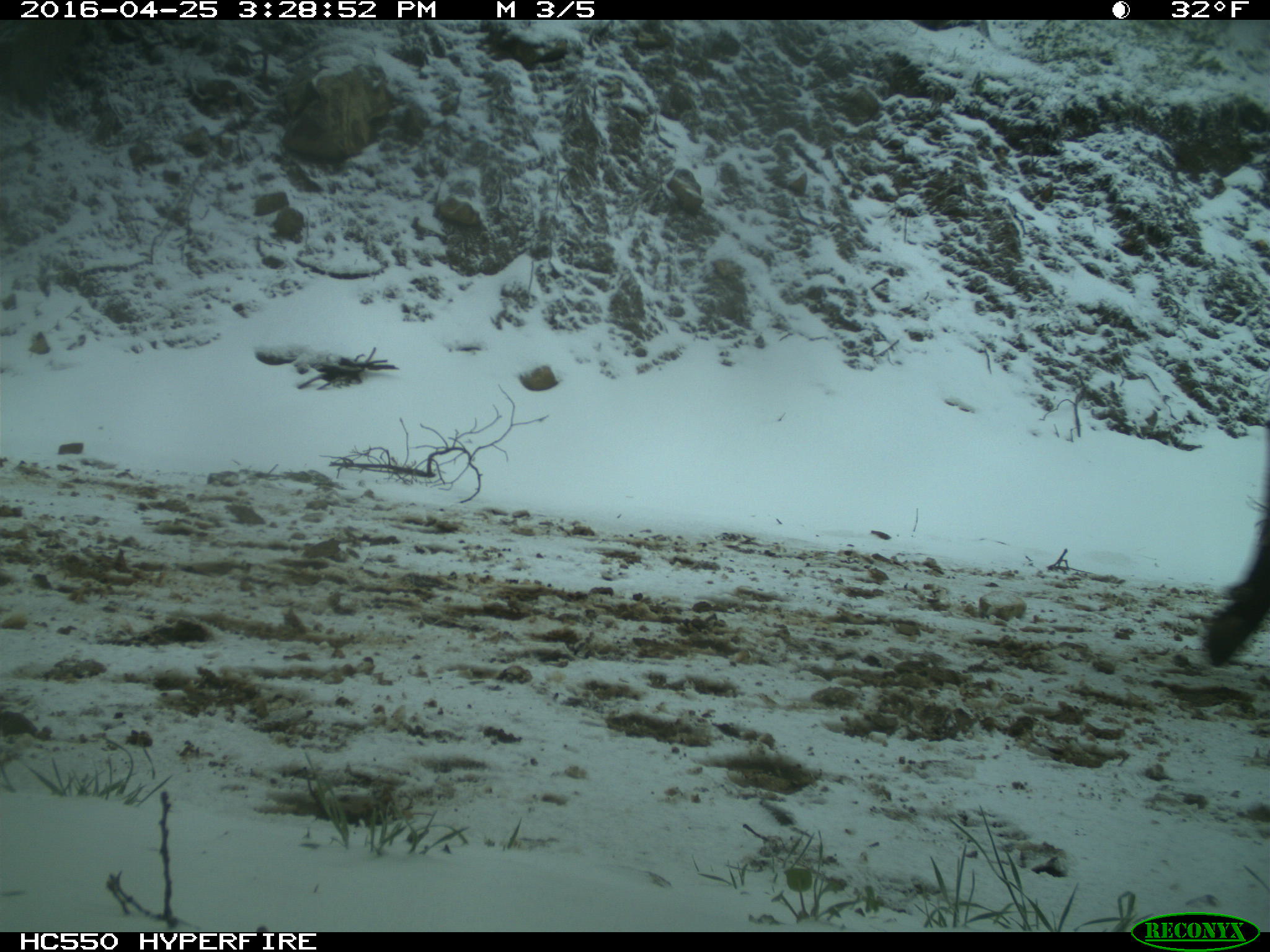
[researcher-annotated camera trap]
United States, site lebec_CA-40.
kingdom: Animalia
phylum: Chordata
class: Mammalia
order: Artiodactyla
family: Bovidae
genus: Bos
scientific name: Bos taurus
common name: domestic cow